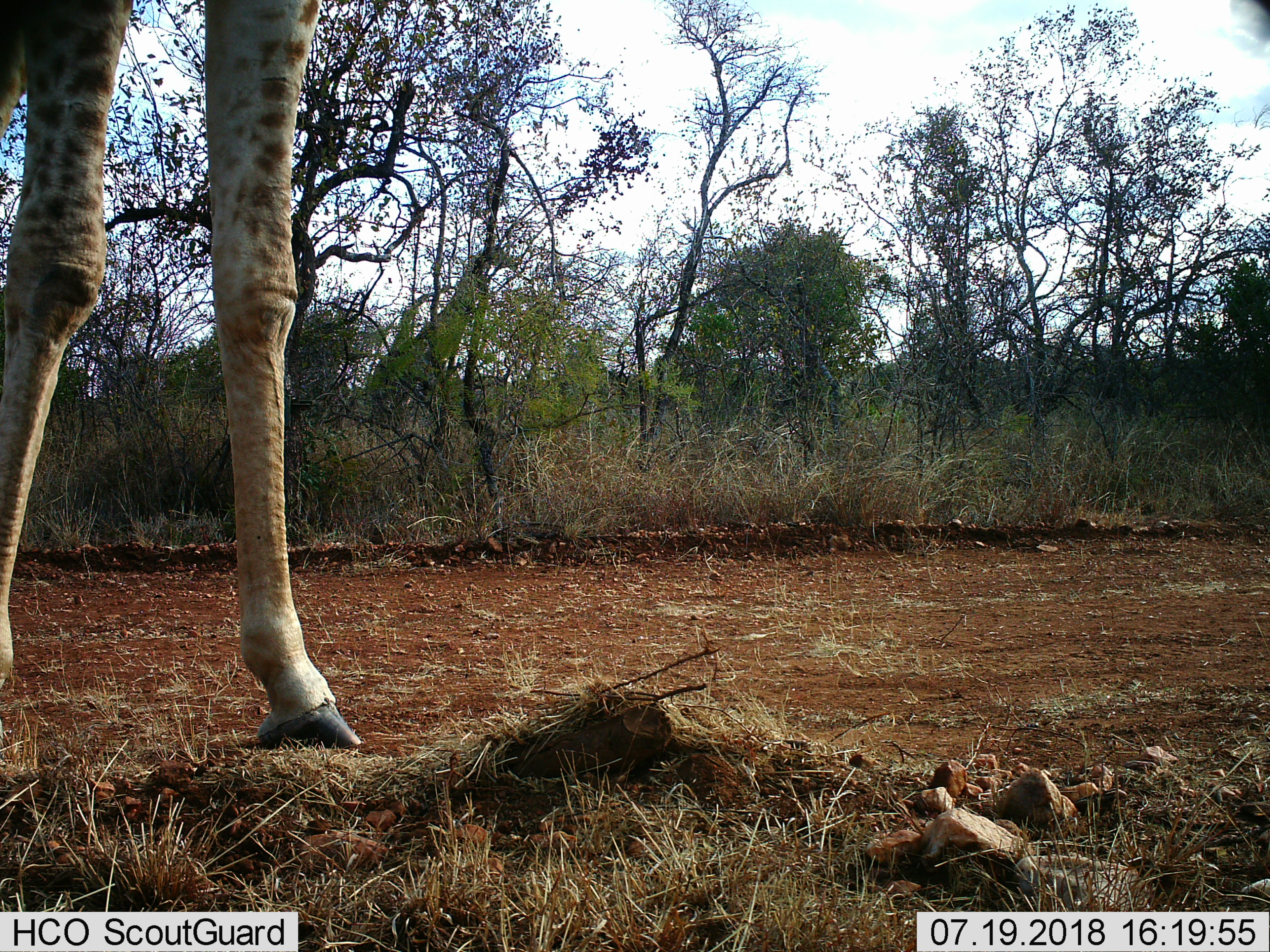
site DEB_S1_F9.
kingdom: Animalia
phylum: Chordata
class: Mammalia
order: Artiodactyla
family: Giraffidae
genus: Giraffa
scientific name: Giraffa camelopardalis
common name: giraffe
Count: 1.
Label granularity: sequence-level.